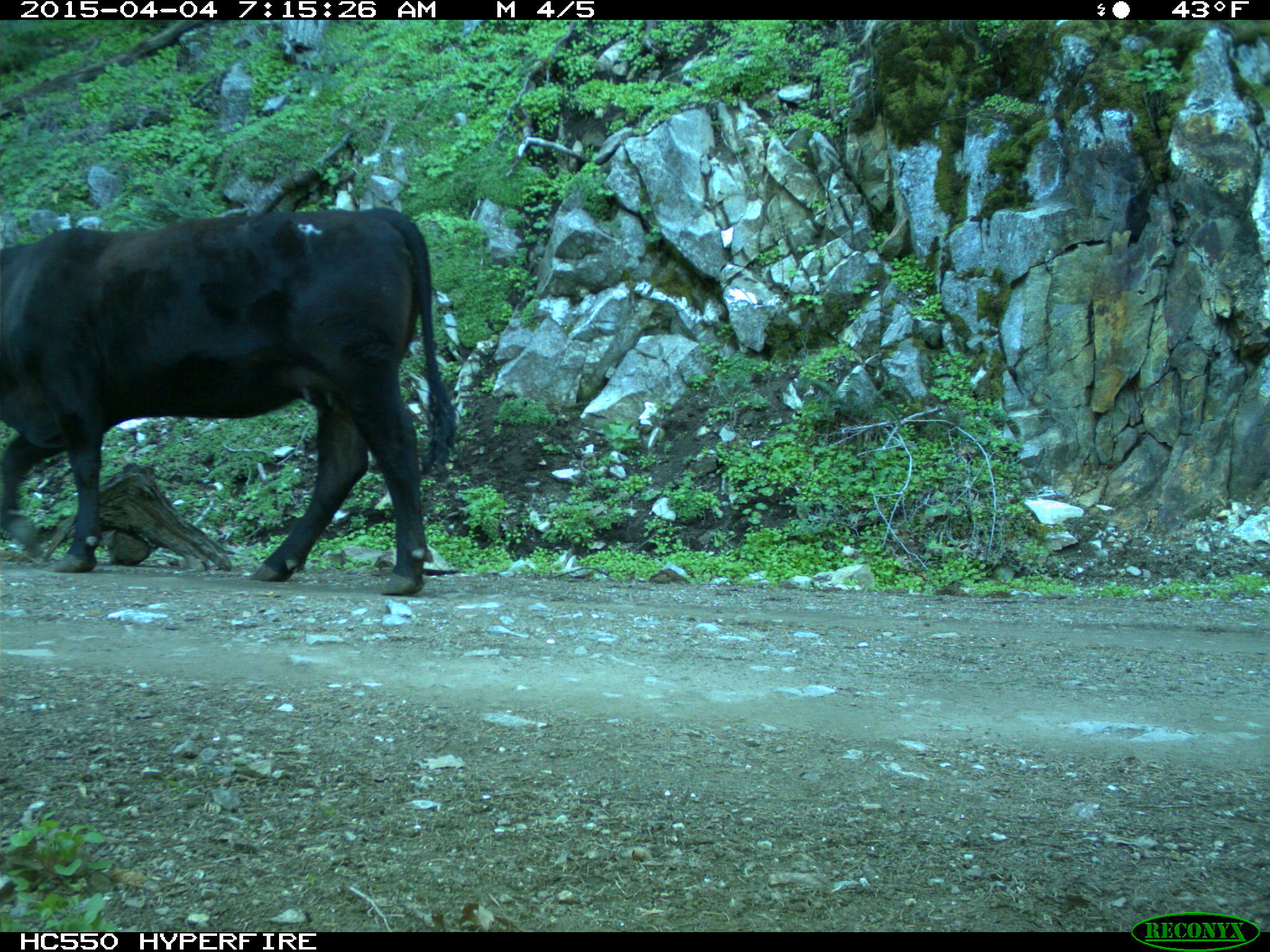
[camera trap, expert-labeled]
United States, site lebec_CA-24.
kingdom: Animalia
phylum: Chordata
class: Mammalia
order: Artiodactyla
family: Bovidae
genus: Bos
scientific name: Bos taurus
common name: domestic cow